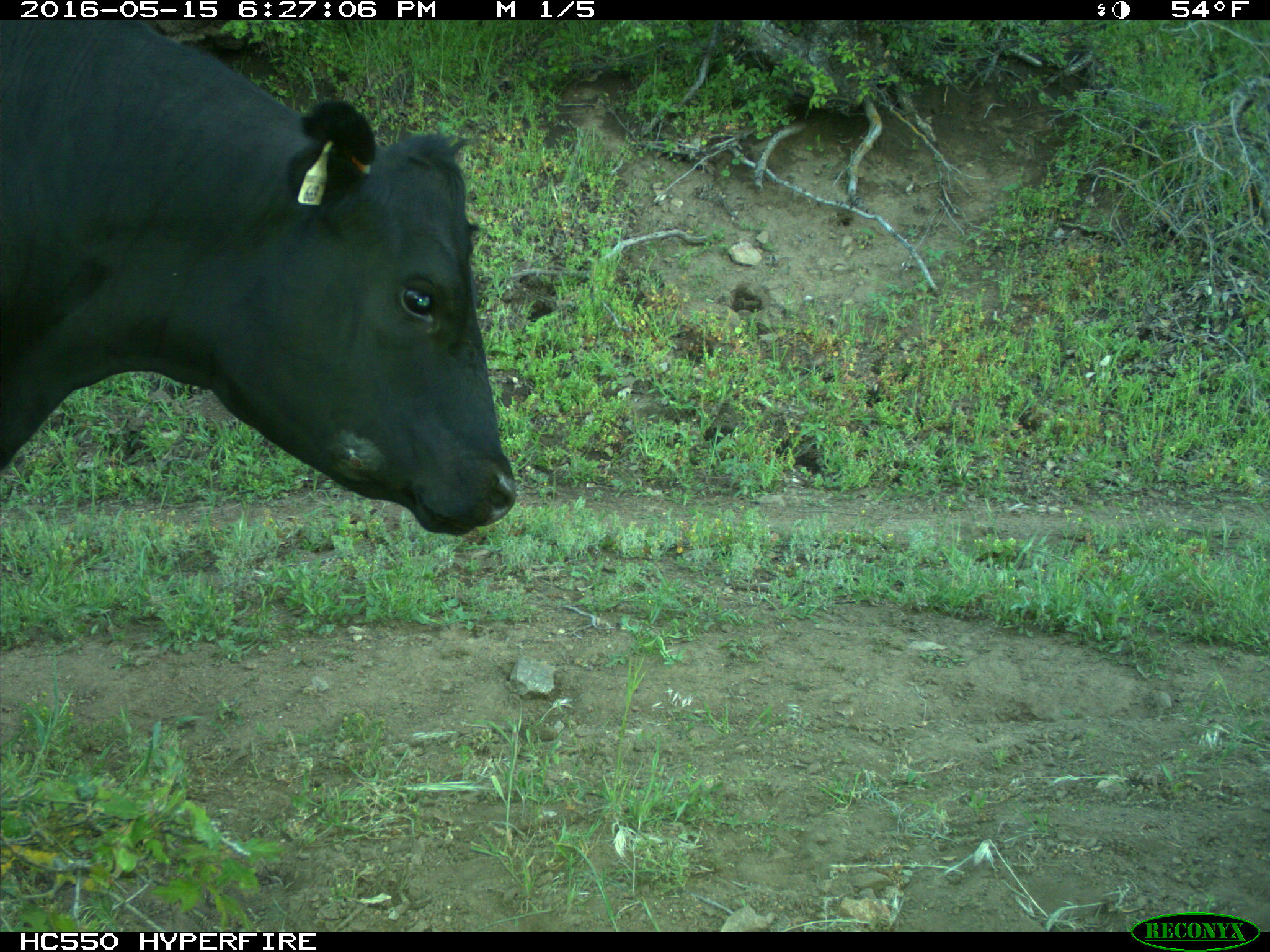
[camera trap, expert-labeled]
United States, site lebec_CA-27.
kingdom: Animalia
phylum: Chordata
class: Mammalia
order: Artiodactyla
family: Bovidae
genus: Bos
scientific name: Bos taurus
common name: domestic cow